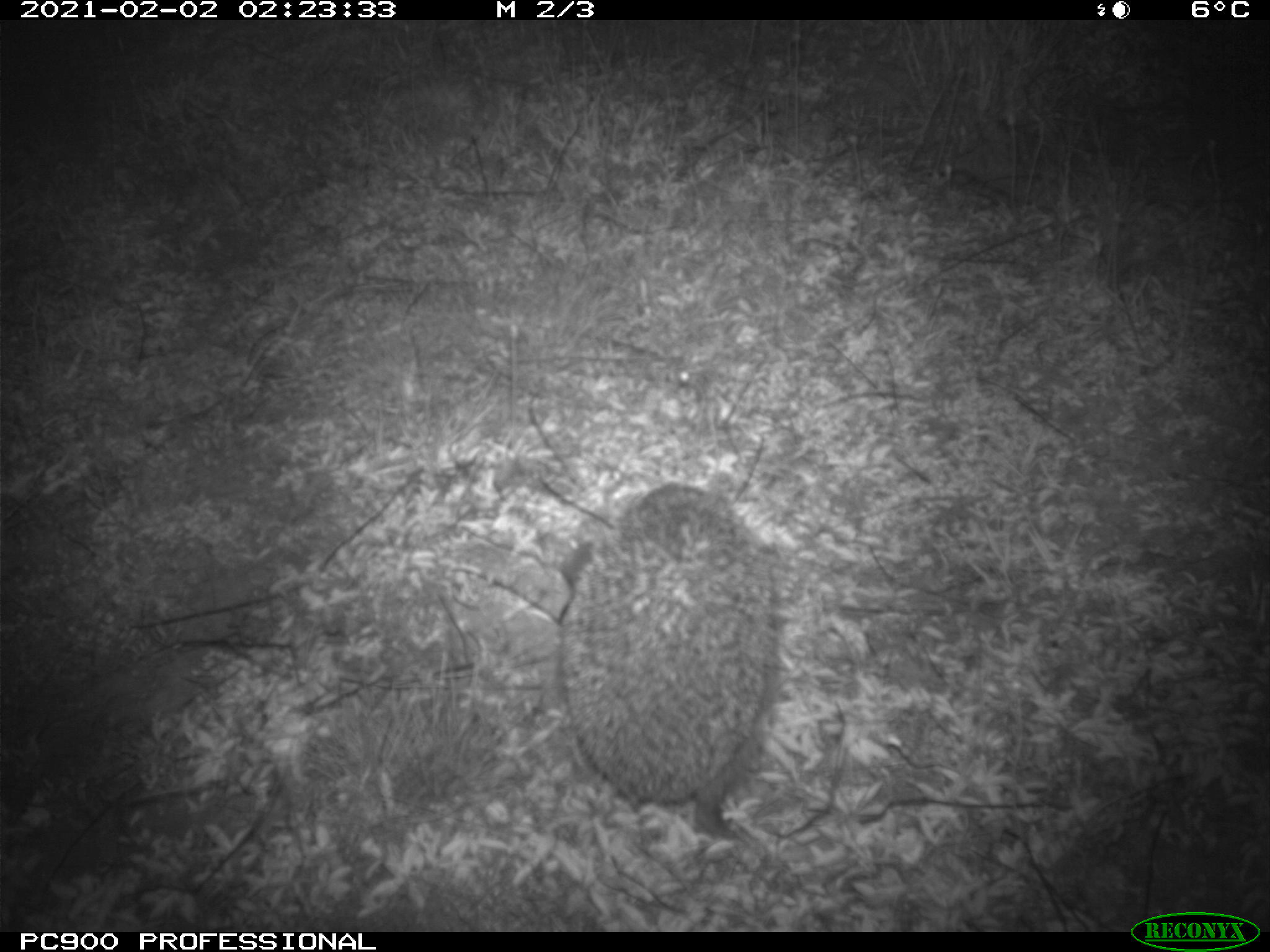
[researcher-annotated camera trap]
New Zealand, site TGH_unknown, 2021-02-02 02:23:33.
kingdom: Animalia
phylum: Chordata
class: Mammalia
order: Eulipotyphla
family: Erinaceidae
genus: Erinaceus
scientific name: Erinaceus europaeus europaeus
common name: european hedgehog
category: hedgehog